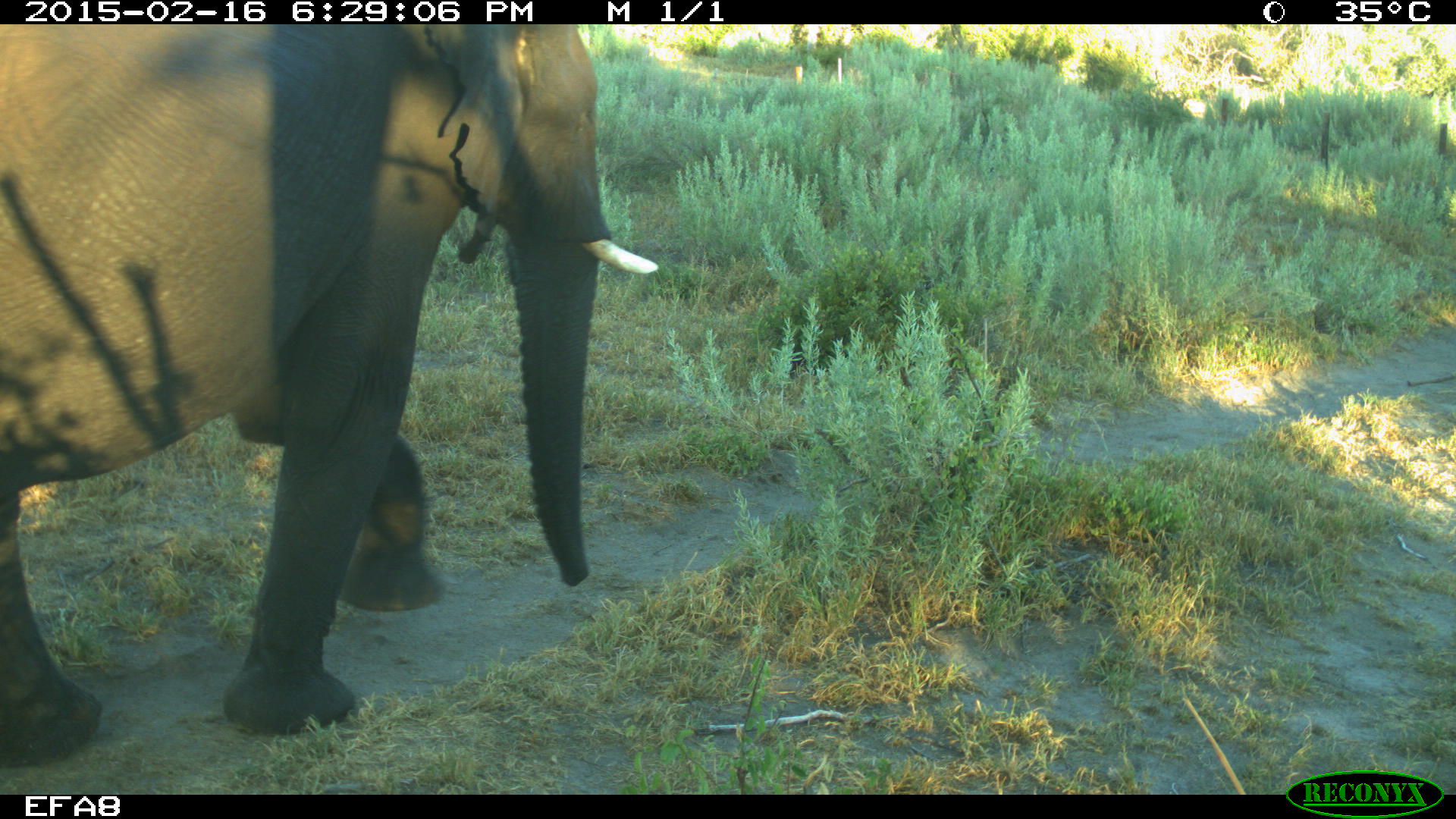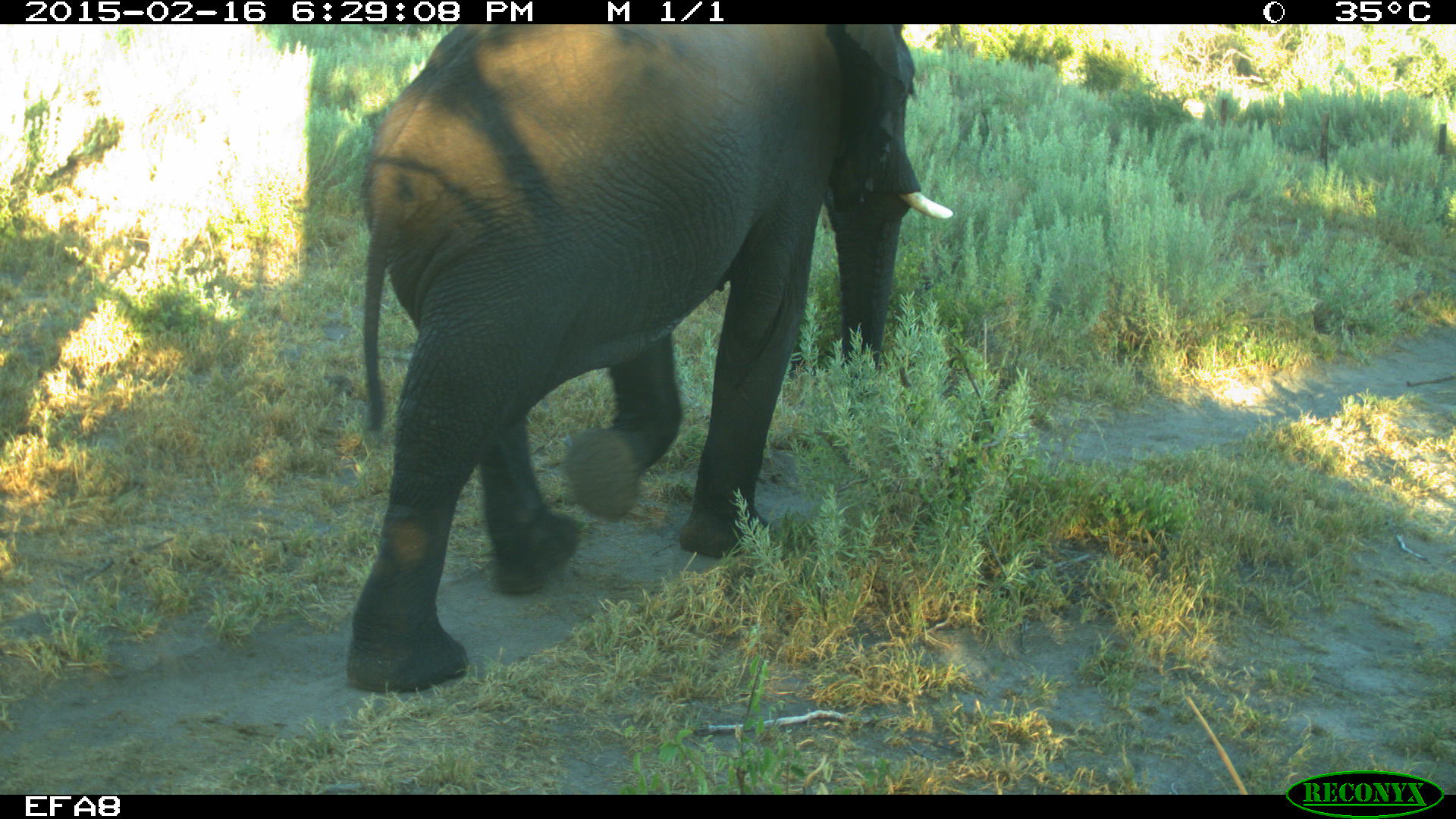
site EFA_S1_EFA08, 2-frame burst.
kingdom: Animalia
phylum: Chordata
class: Mammalia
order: Proboscidea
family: Elephantidae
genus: Loxodonta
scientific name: Loxodonta africana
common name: african bush elephant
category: elephant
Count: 1.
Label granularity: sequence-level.